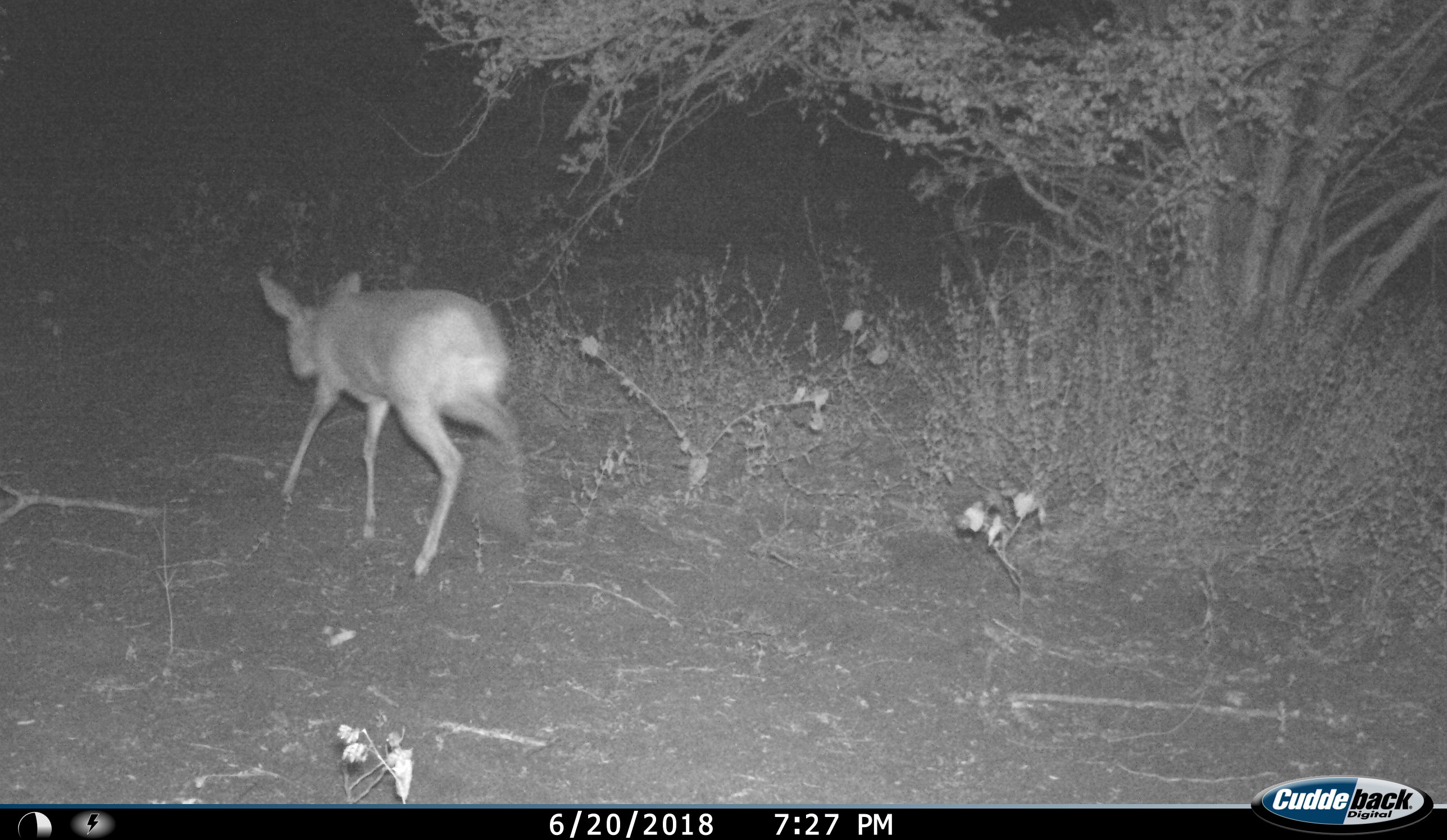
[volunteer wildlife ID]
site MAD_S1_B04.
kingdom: Animalia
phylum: Chordata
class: Mammalia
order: Artiodactyla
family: Bovidae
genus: Raphicerus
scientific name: Raphicerus campestris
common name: steenbok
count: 1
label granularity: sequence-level